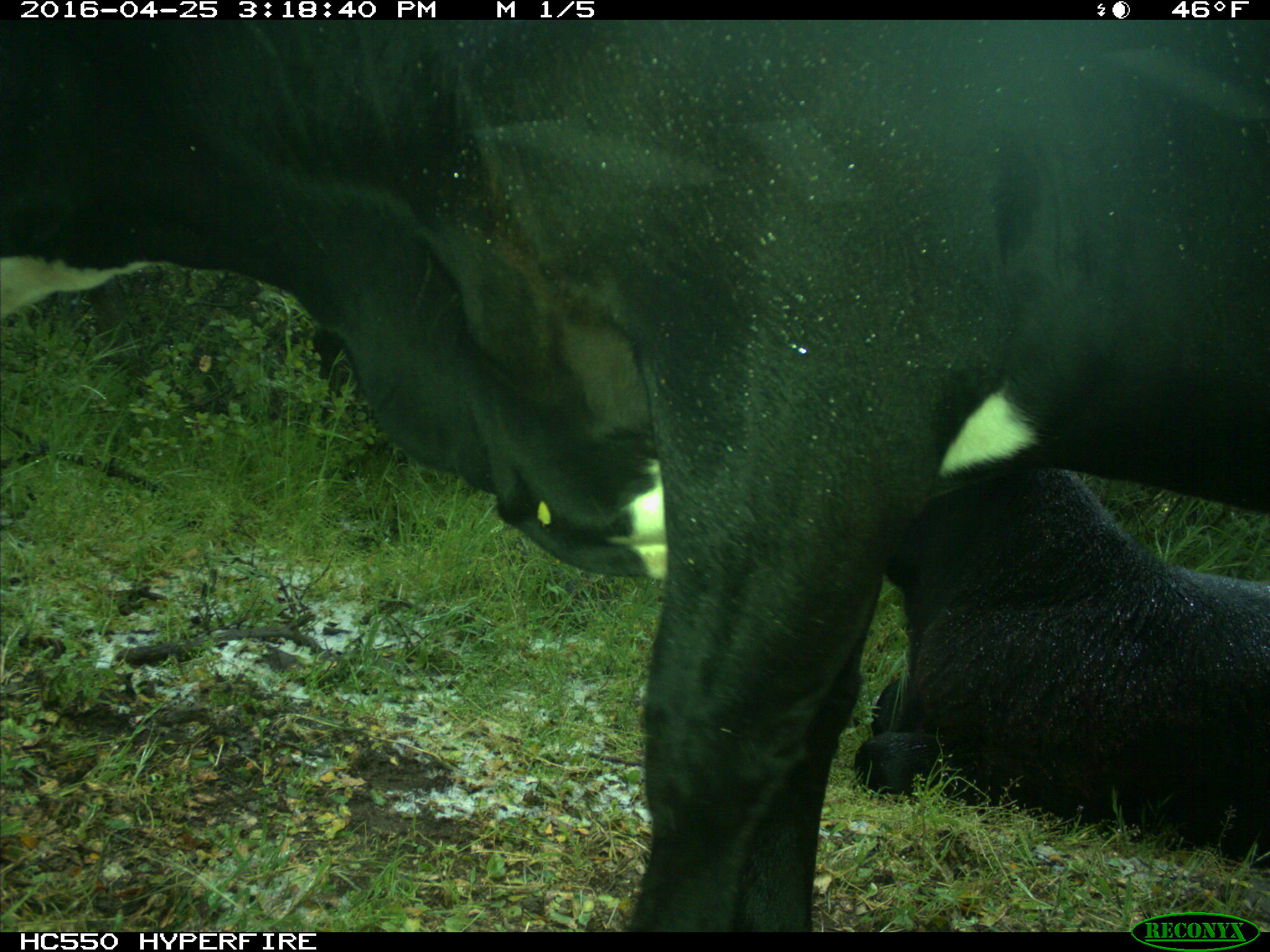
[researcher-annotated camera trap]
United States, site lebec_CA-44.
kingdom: Animalia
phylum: Chordata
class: Mammalia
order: Artiodactyla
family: Bovidae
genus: Bos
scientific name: Bos taurus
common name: domestic cow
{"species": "Bos taurus (domestic cow)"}